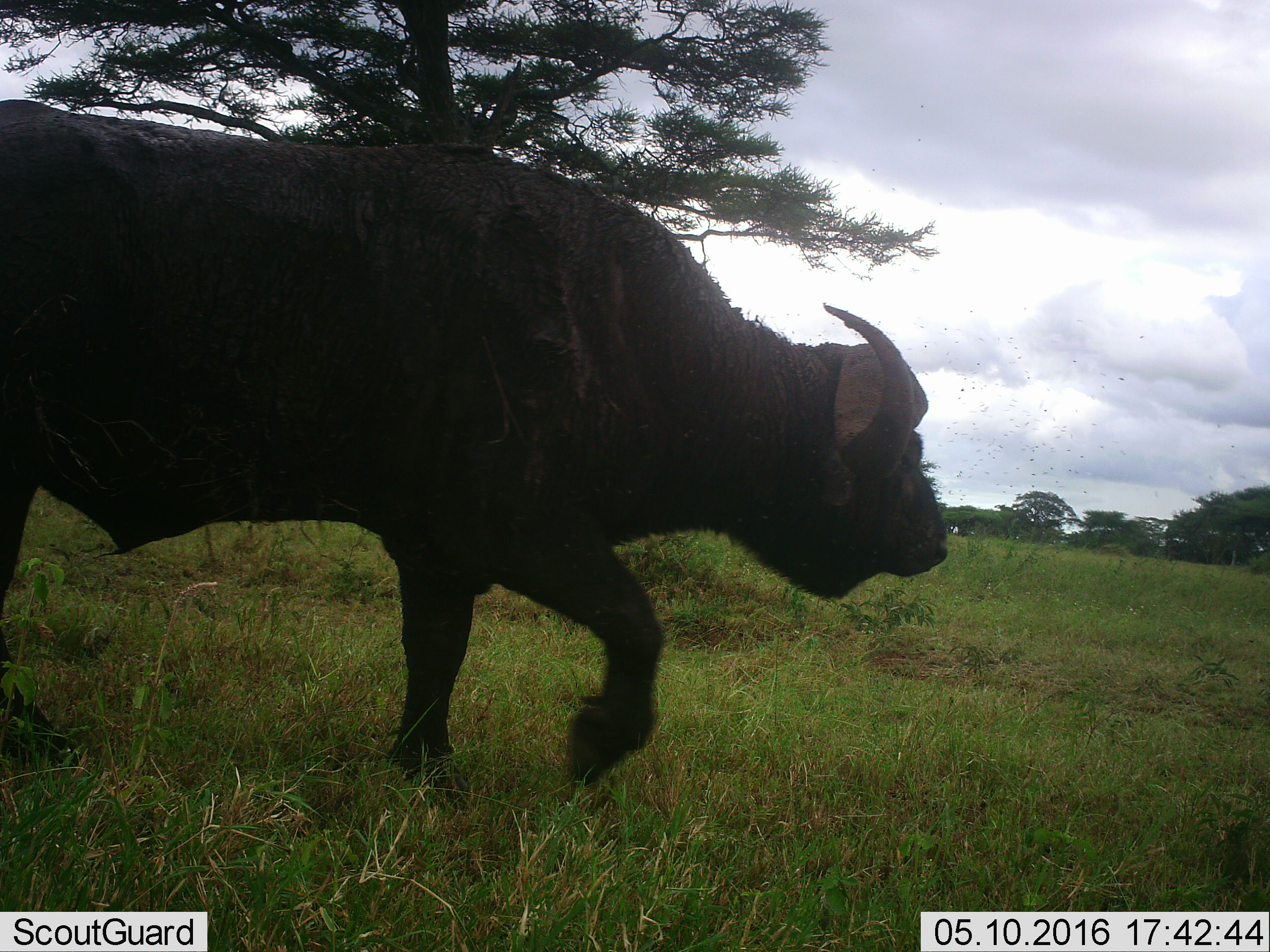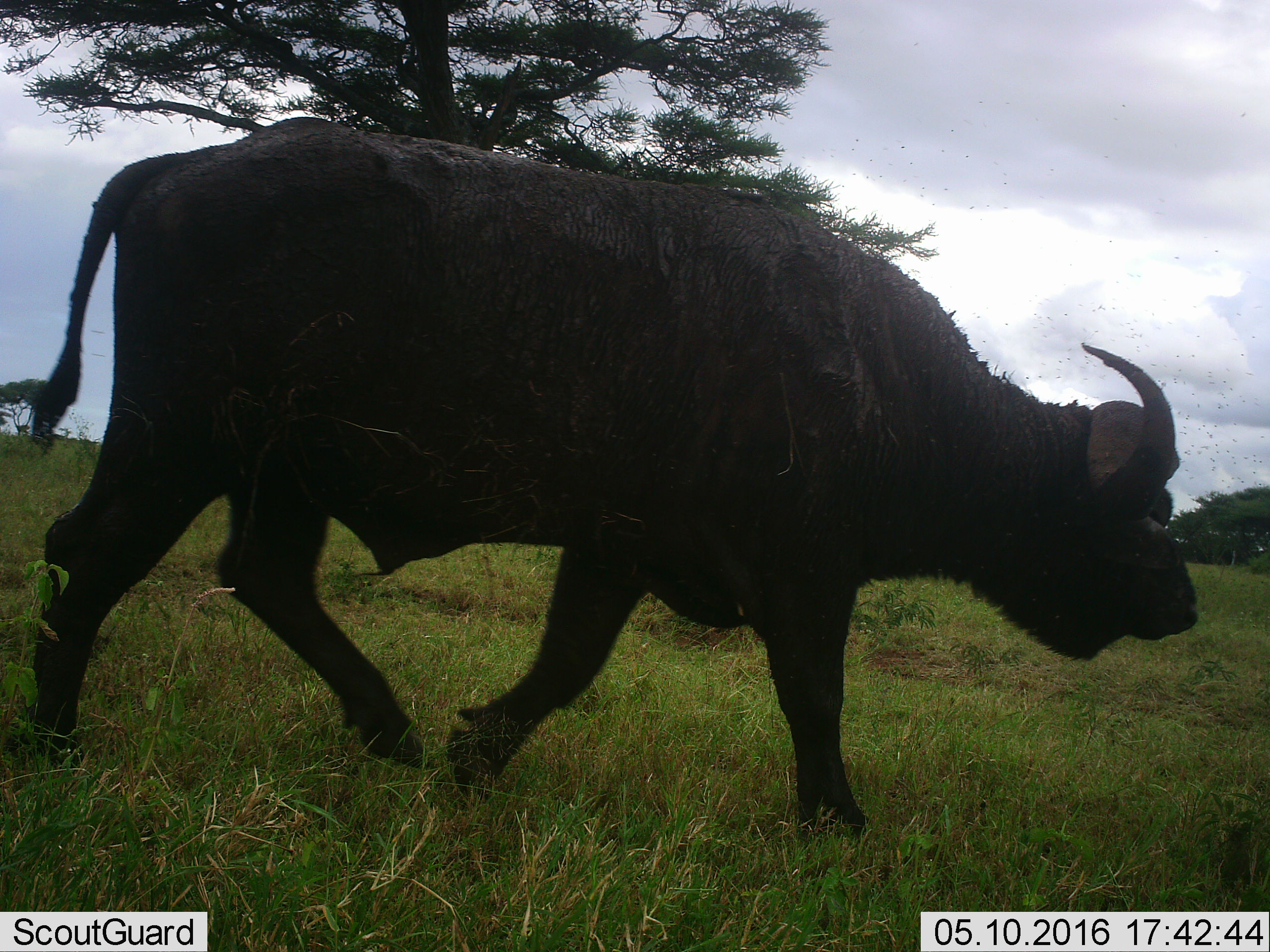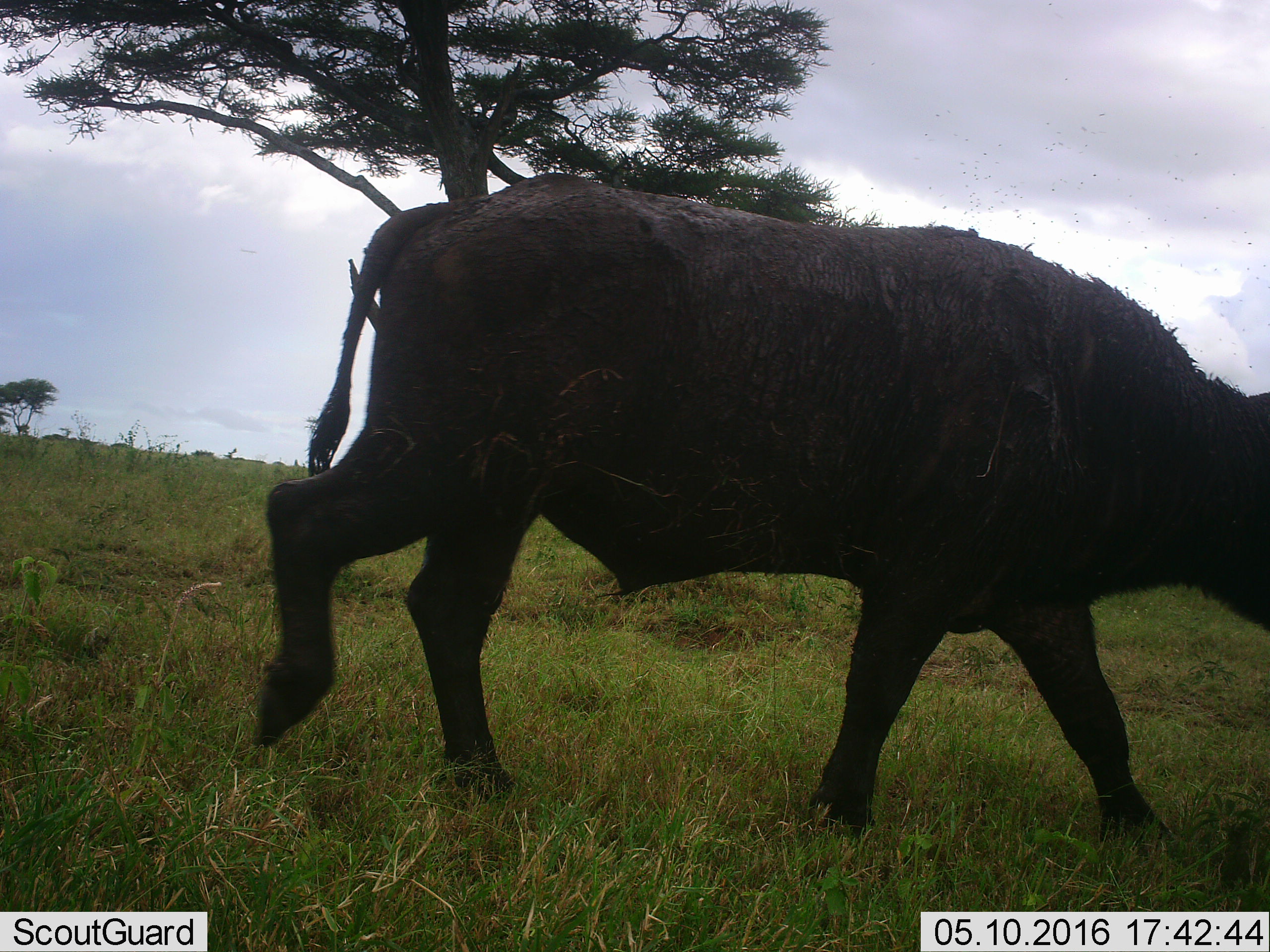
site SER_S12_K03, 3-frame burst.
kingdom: Animalia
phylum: Chordata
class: Mammalia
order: Artiodactyla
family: Bovidae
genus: Syncerus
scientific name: Syncerus caffer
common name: african buffalo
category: buffalo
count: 1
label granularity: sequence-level